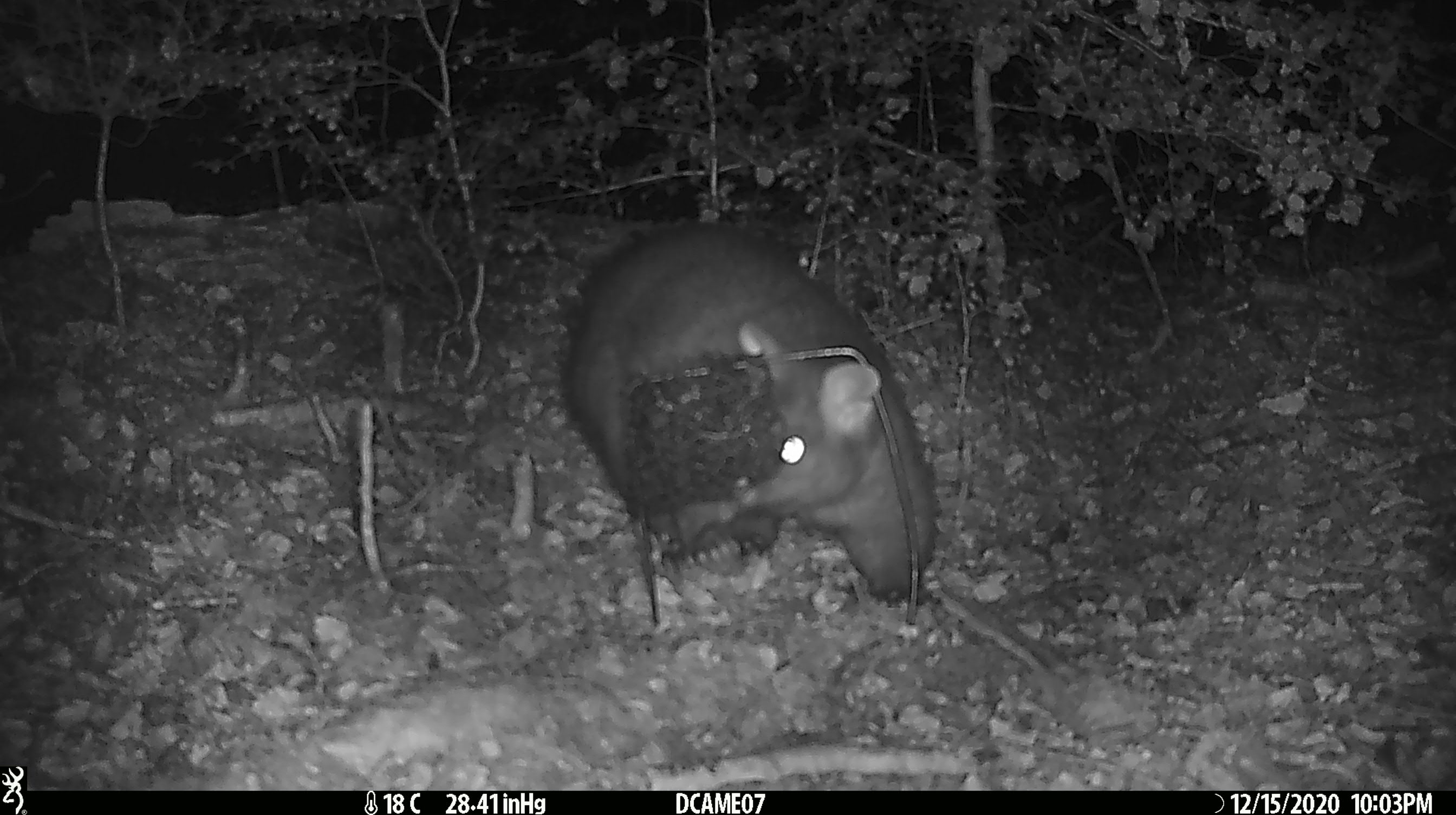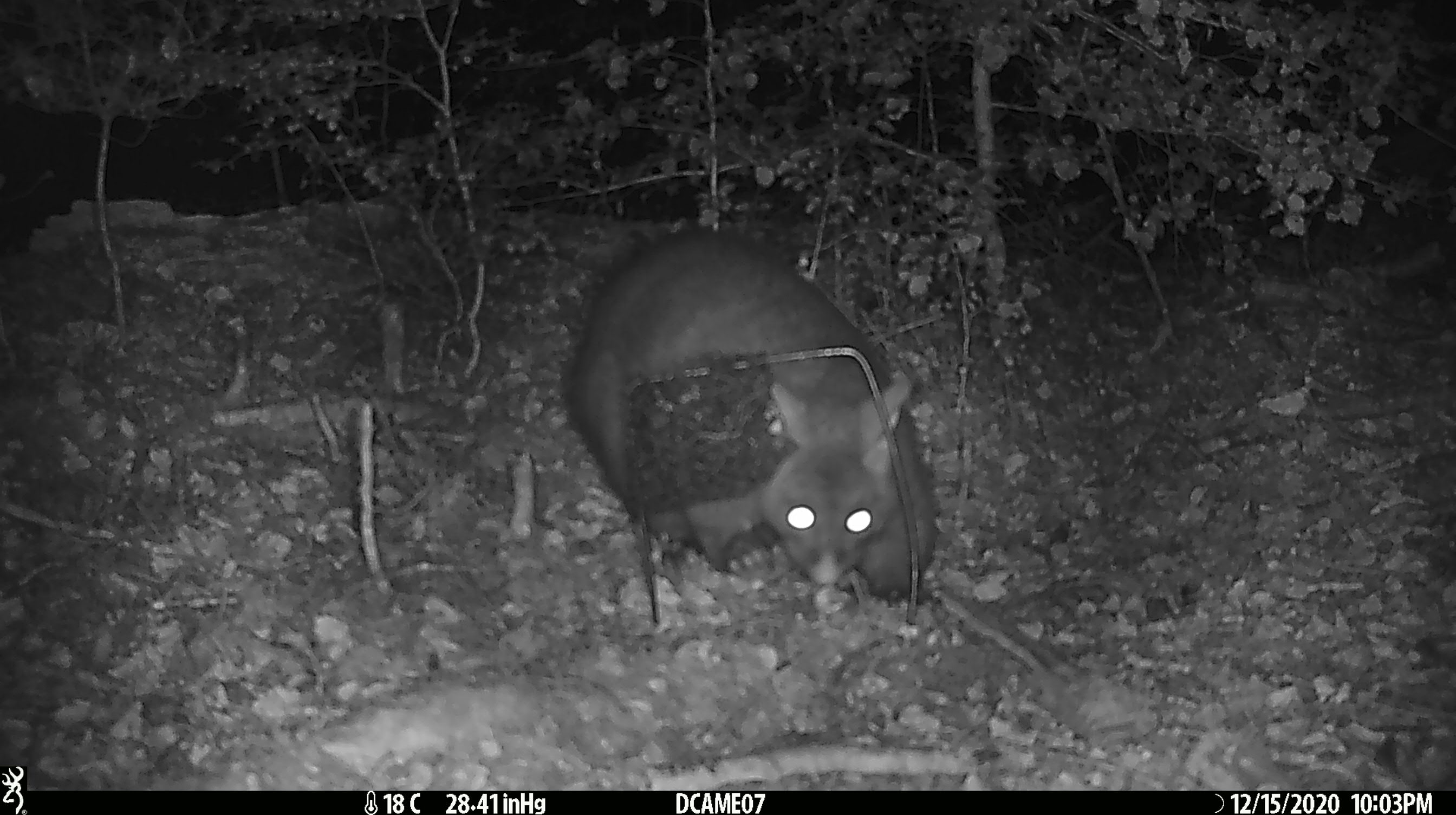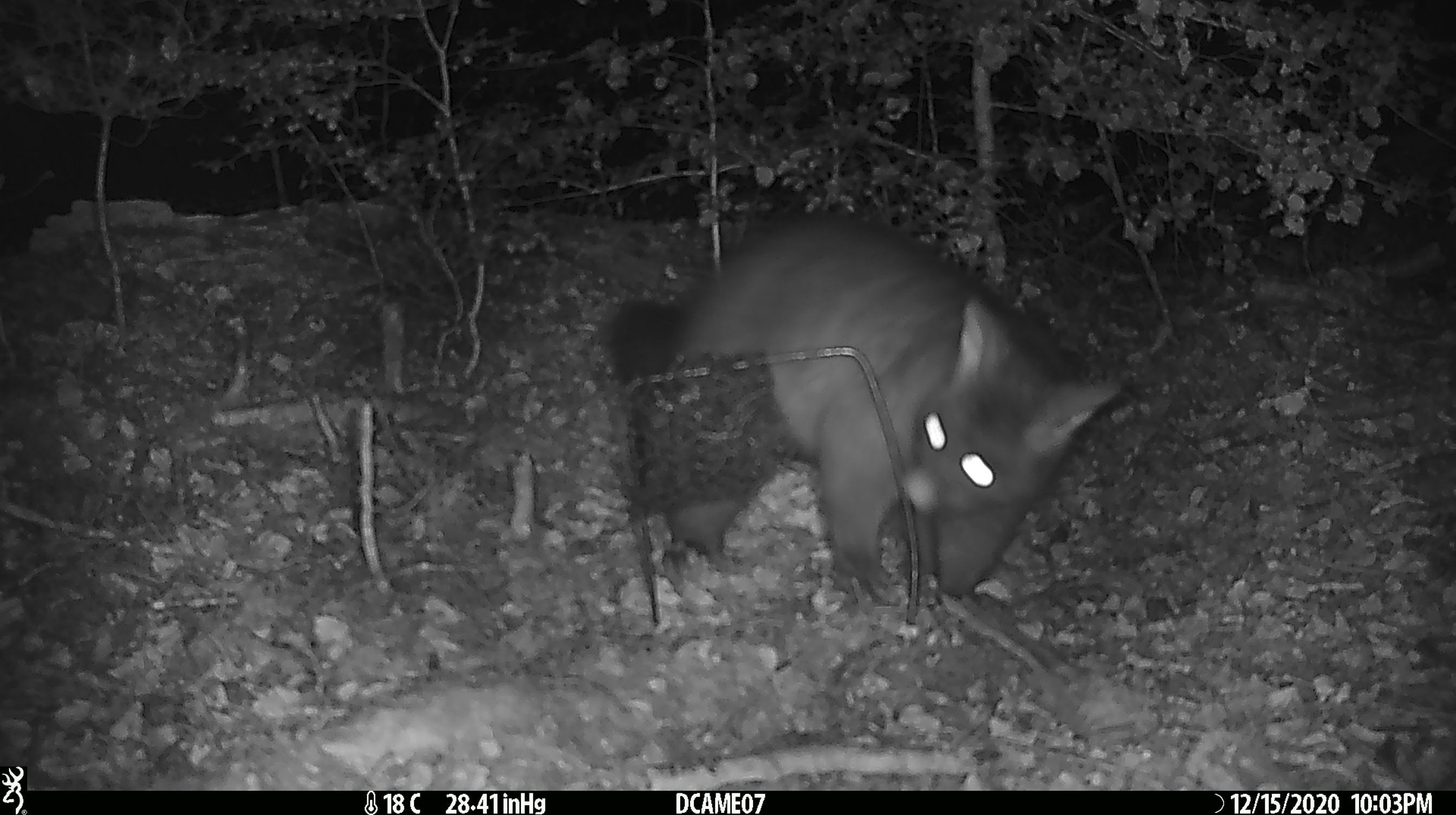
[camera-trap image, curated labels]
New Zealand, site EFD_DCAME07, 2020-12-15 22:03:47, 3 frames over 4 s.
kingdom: Animalia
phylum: Chordata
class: Mammalia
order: Diprotodontia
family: Phalangeridae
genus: Trichosurus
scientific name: Trichosurus vulpecula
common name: common brushtail possum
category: possum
Possum (common brushtail possum) (Trichosurus vulpecula).